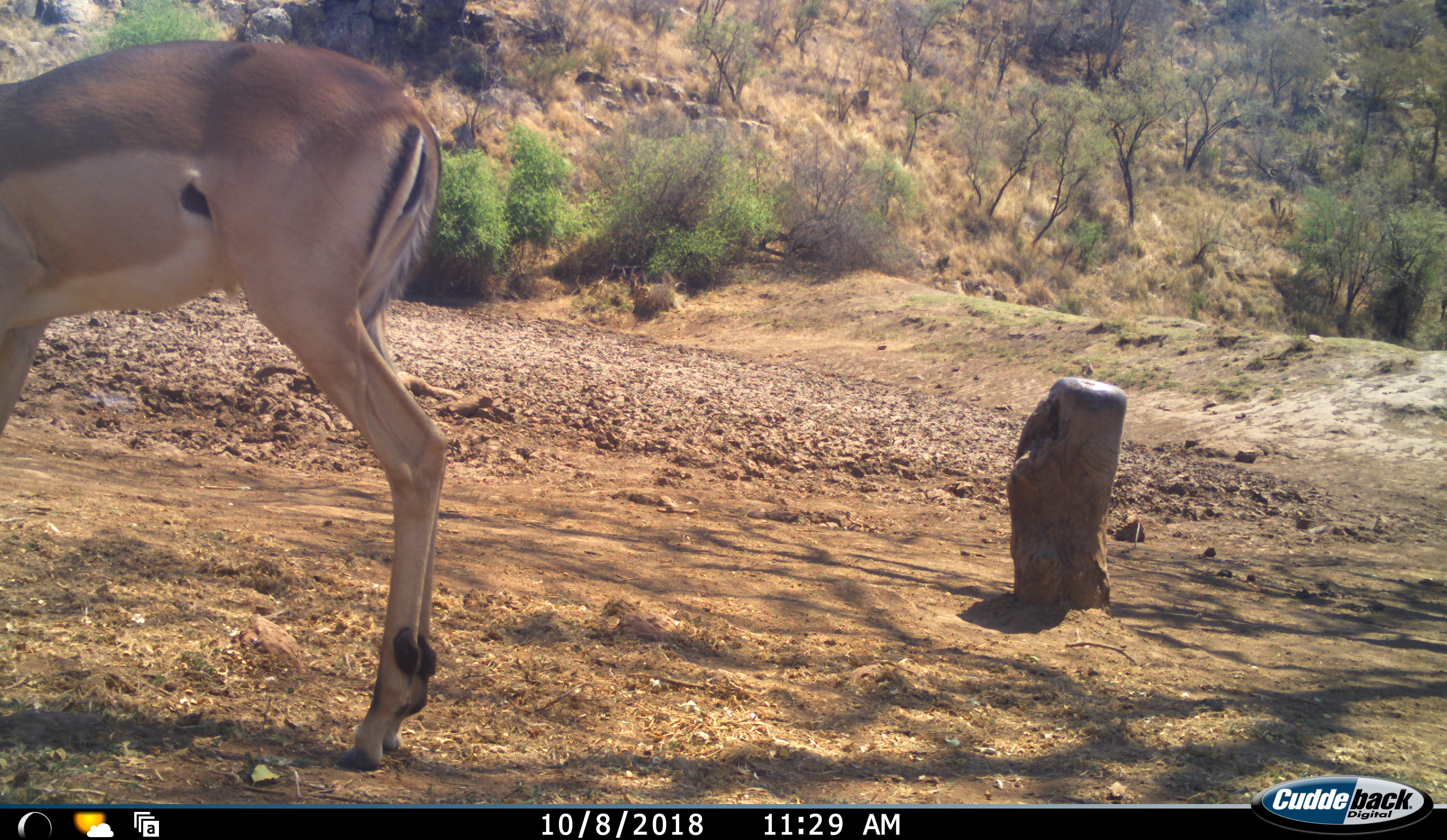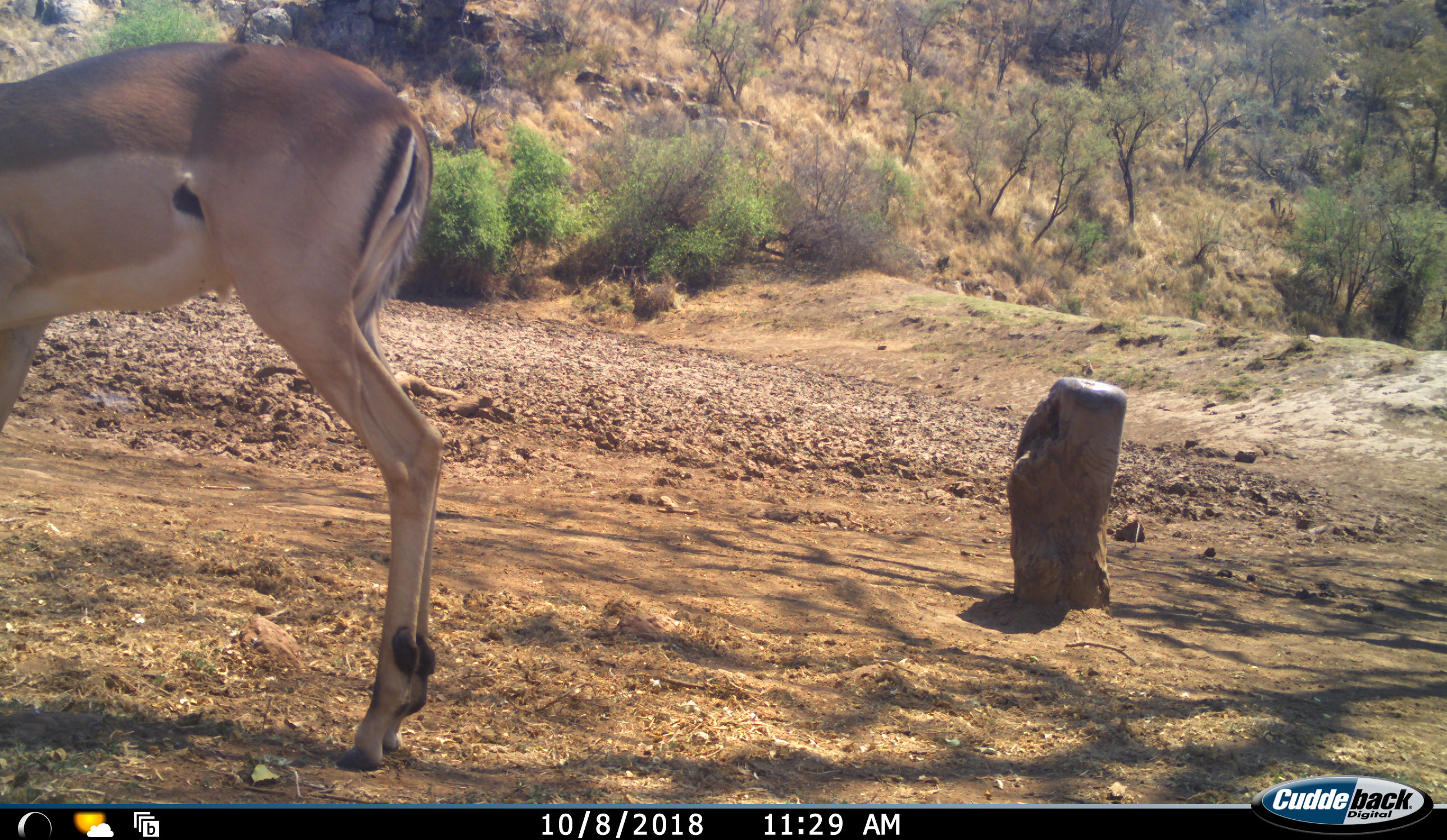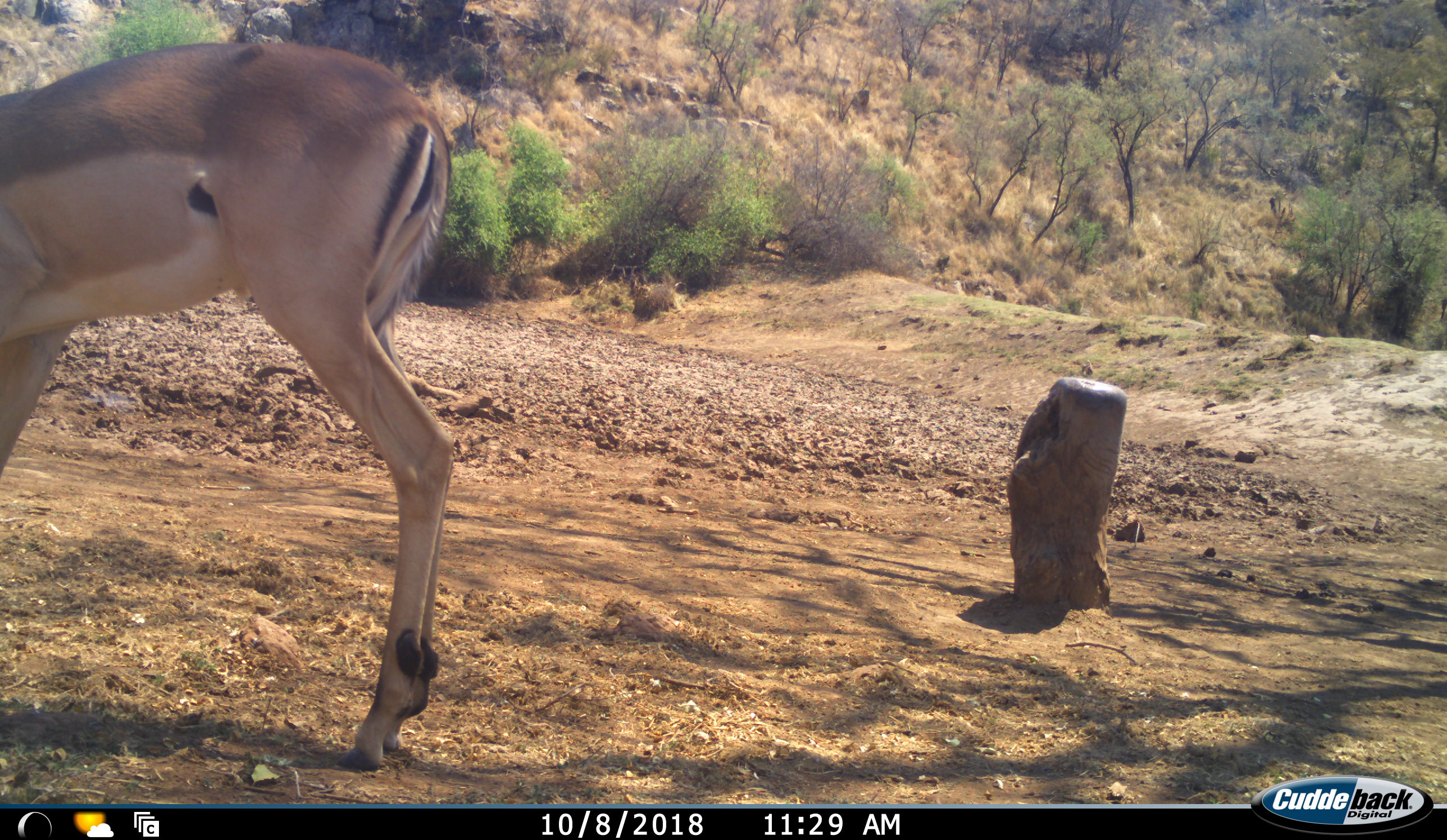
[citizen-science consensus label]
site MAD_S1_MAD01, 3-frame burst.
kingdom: Animalia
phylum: Chordata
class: Mammalia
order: Artiodactyla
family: Bovidae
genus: Aepyceros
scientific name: Aepyceros melampus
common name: impala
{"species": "impala (Aepyceros melampus)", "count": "1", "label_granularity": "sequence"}